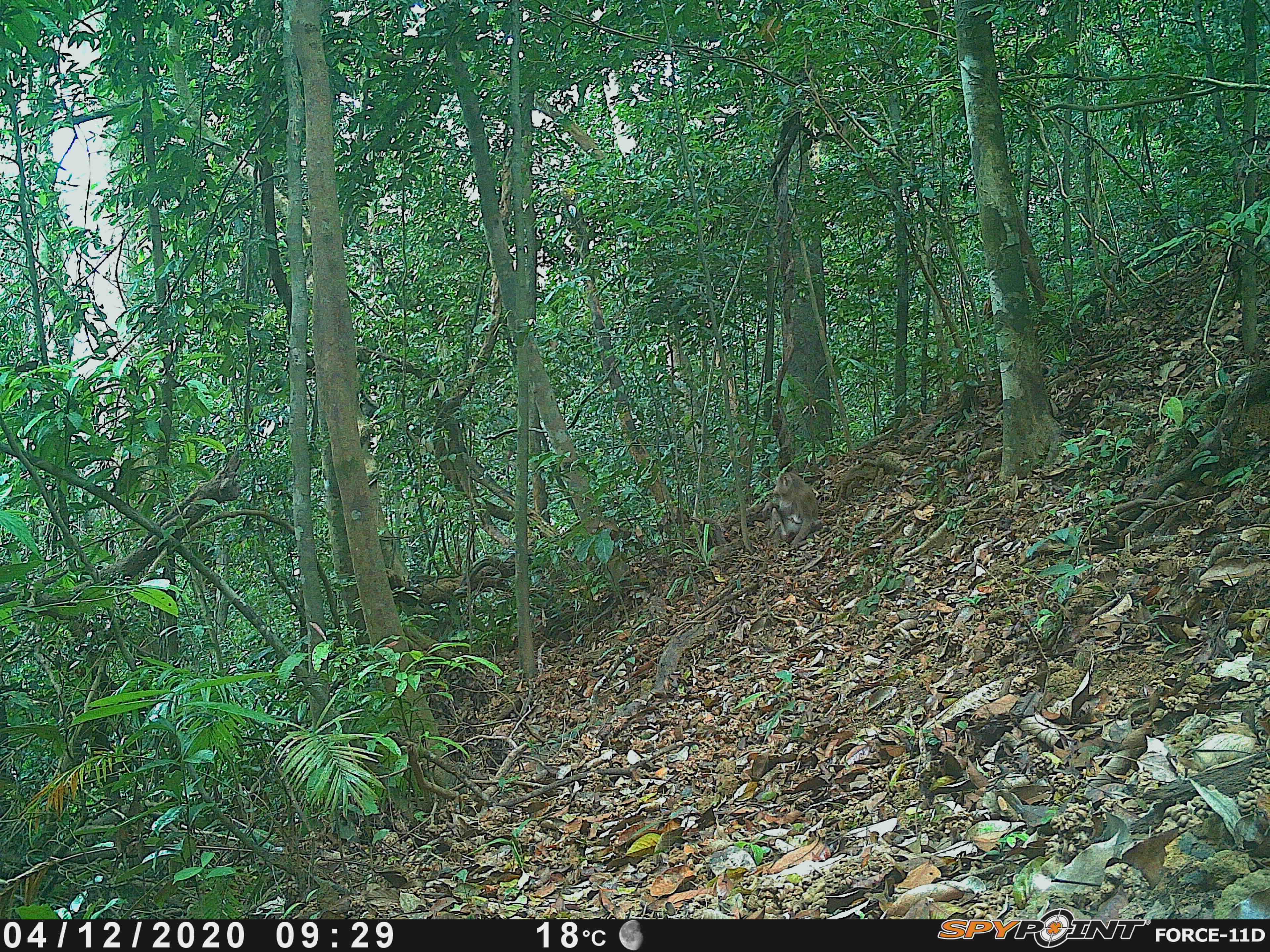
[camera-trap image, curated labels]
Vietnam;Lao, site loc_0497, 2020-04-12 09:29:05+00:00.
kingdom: Animalia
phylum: Chordata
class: Mammalia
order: Primates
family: Cercopithecidae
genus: Macaca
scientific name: Macaca nemestrina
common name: pig-tailed macaque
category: pig tailed macaque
Pig tailed macaque (pig-tailed macaque) (Macaca nemestrina). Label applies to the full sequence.